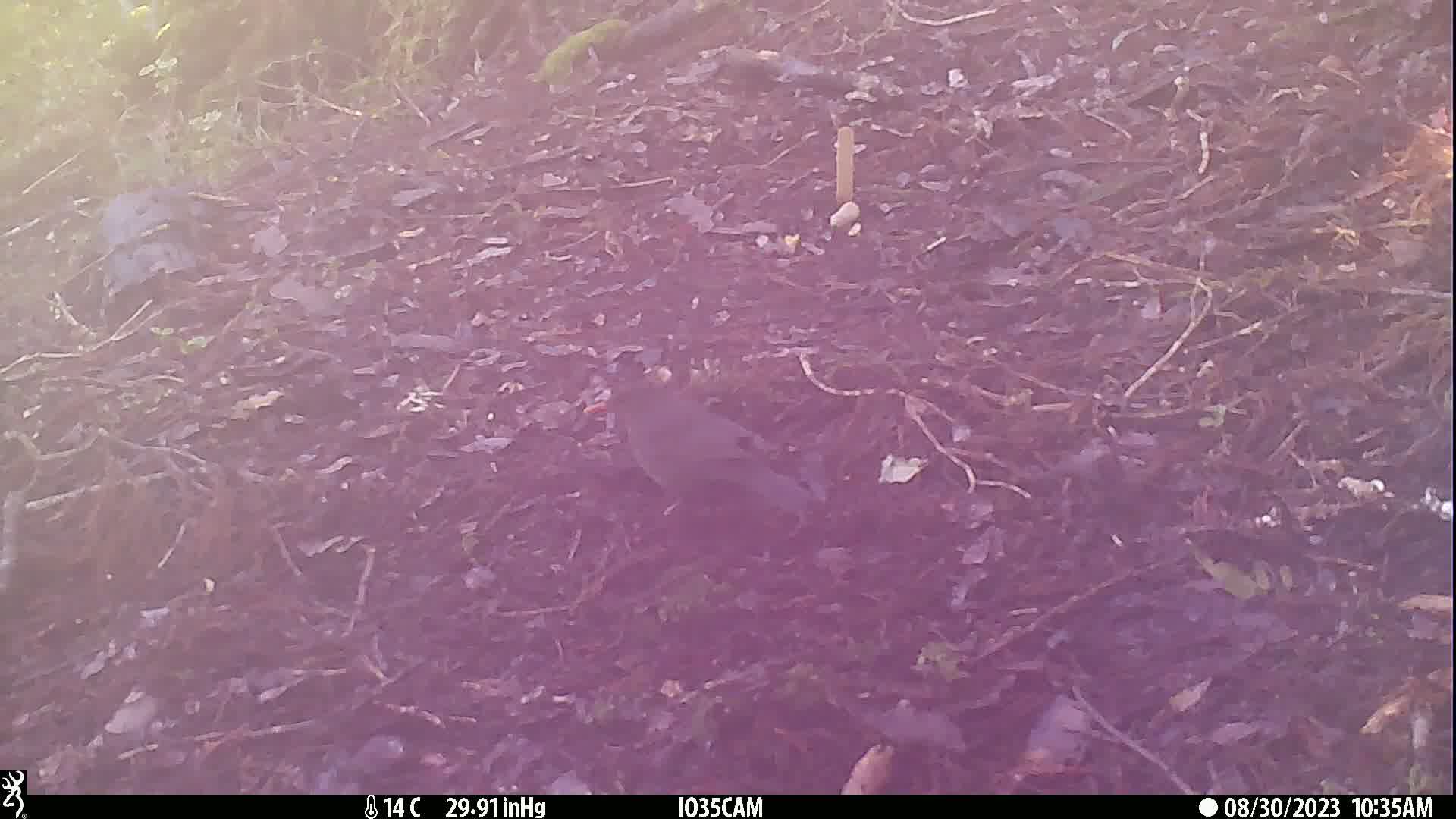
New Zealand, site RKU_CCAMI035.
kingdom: Animalia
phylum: Chordata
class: Aves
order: Passeriformes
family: Turdidae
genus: Turdus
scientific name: Turdus merula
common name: eurasian blackbird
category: blackbird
Blackbird (eurasian blackbird) (Turdus merula).